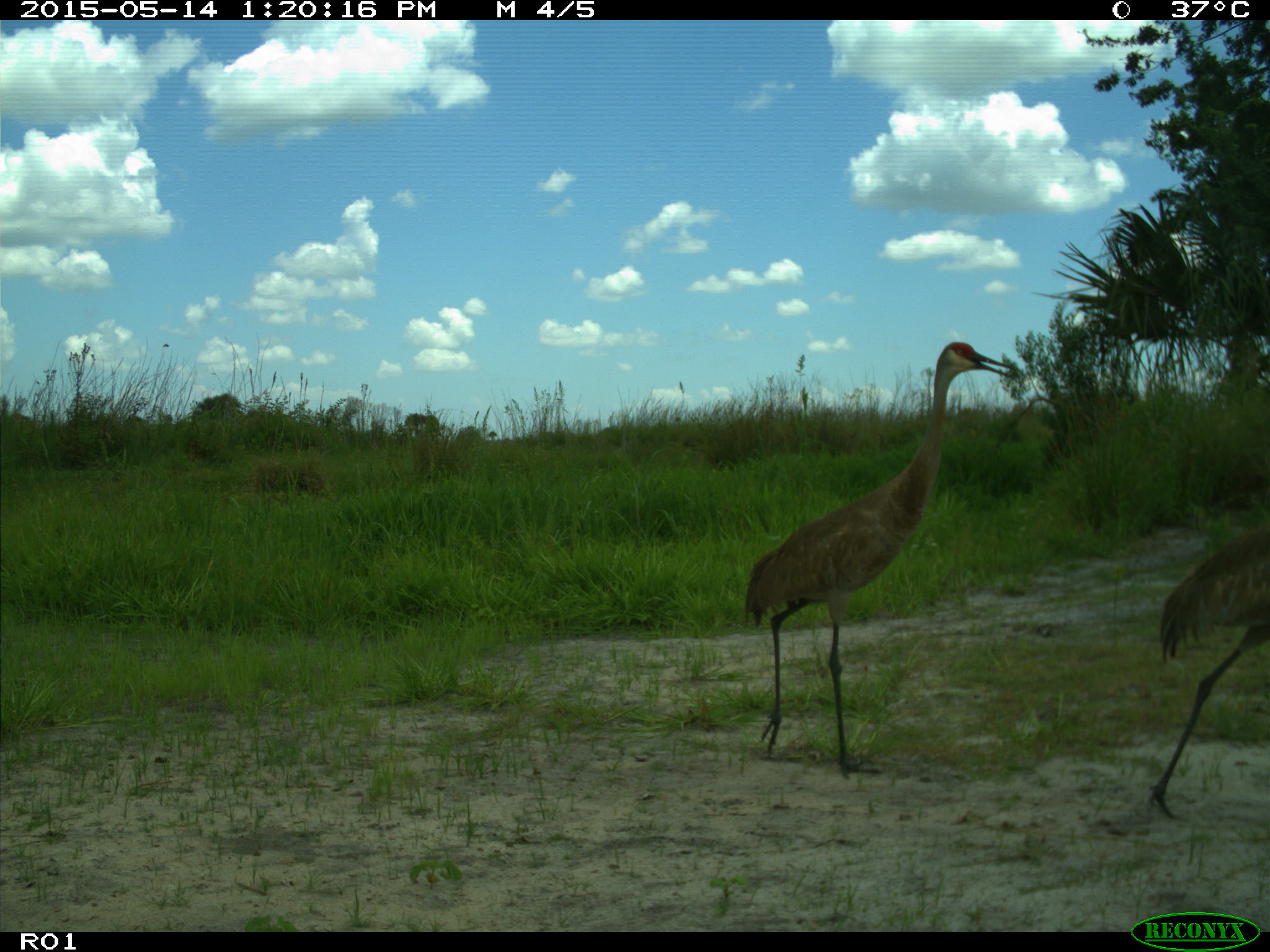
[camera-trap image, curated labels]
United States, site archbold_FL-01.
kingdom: Animalia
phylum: Chordata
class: Aves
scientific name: Aves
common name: birds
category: unidentified bird